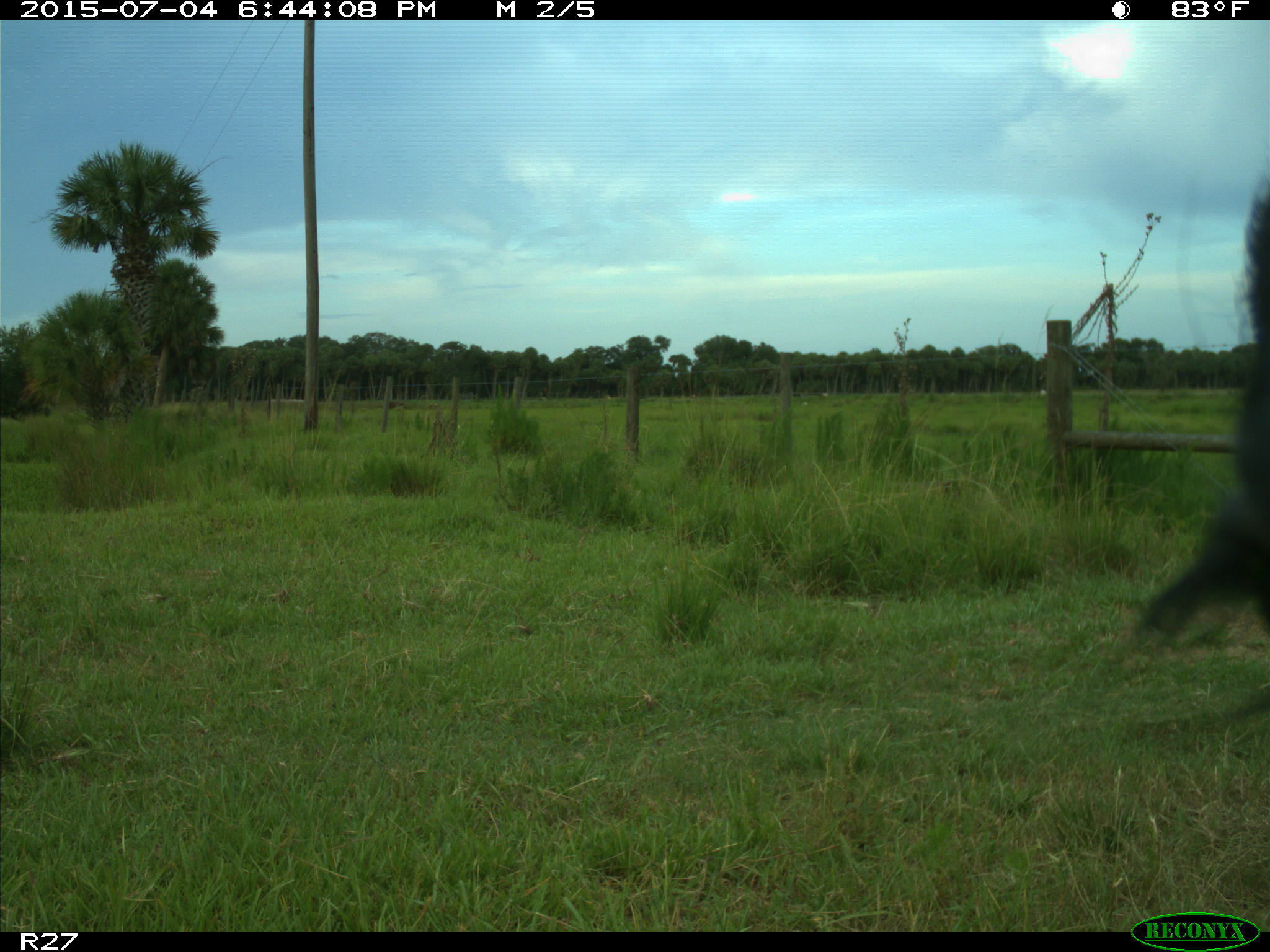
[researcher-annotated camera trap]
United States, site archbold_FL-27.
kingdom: Animalia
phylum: Chordata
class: Mammalia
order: Artiodactyla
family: Bovidae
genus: Bos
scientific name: Bos taurus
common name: domestic cow